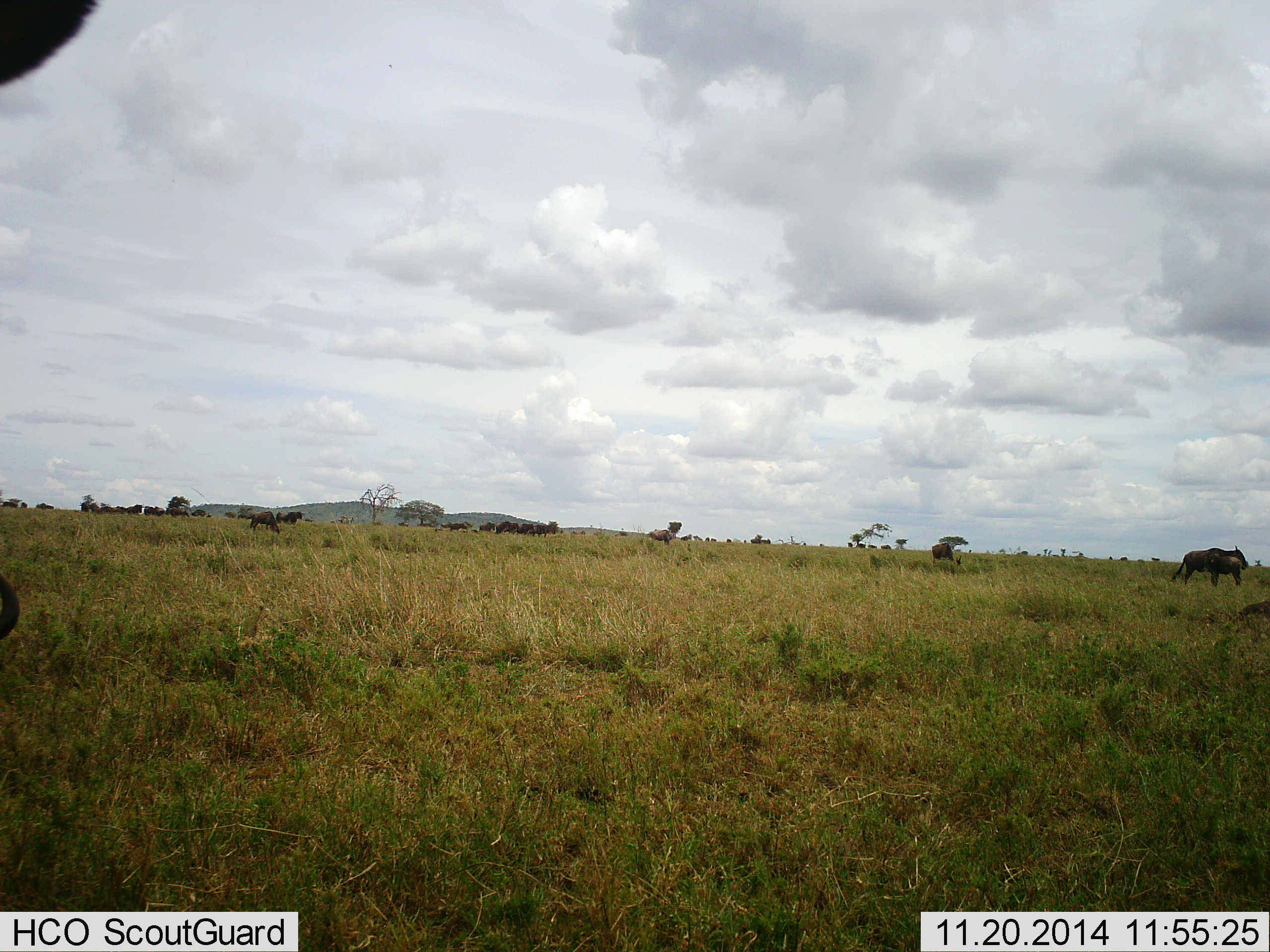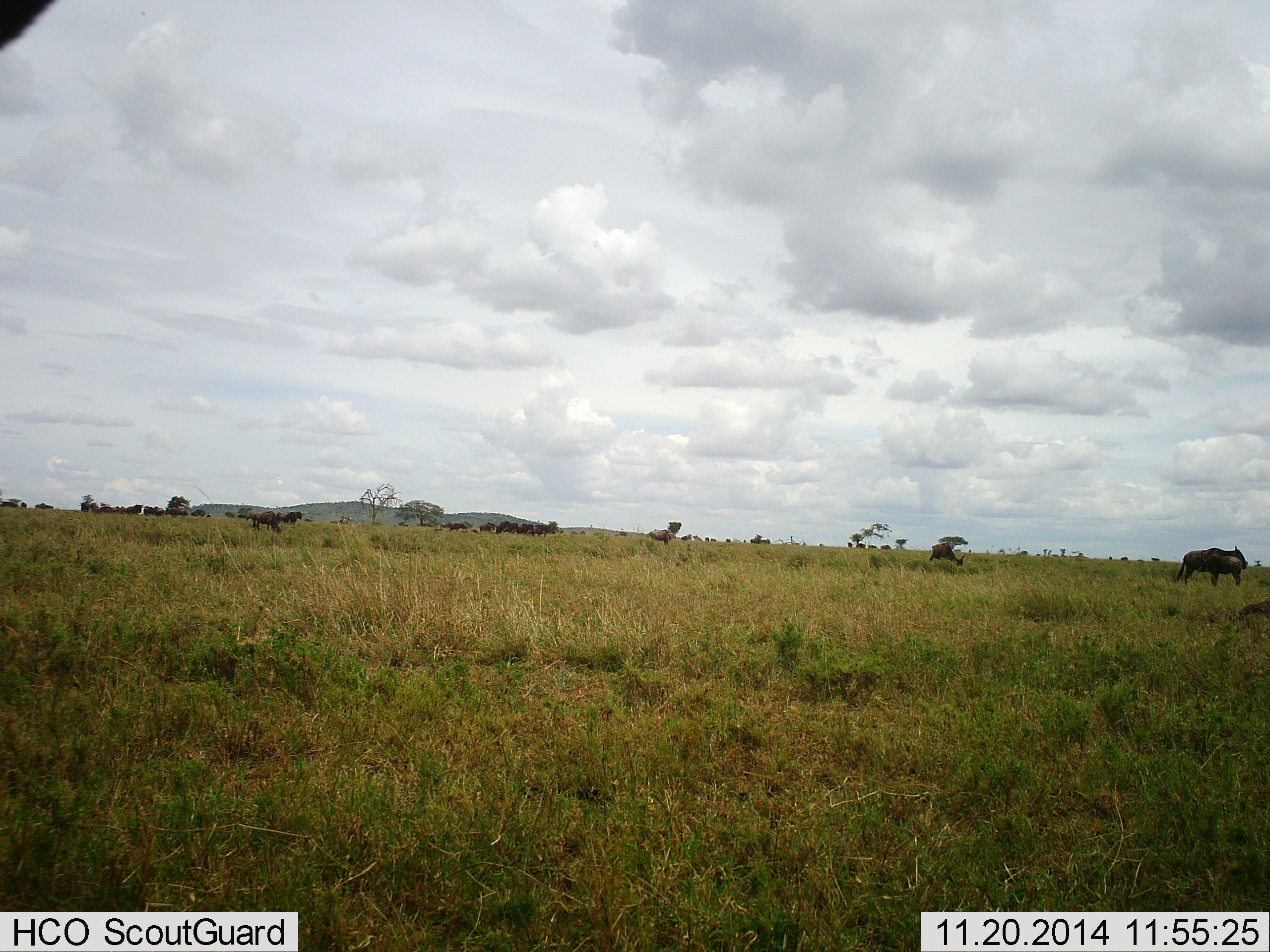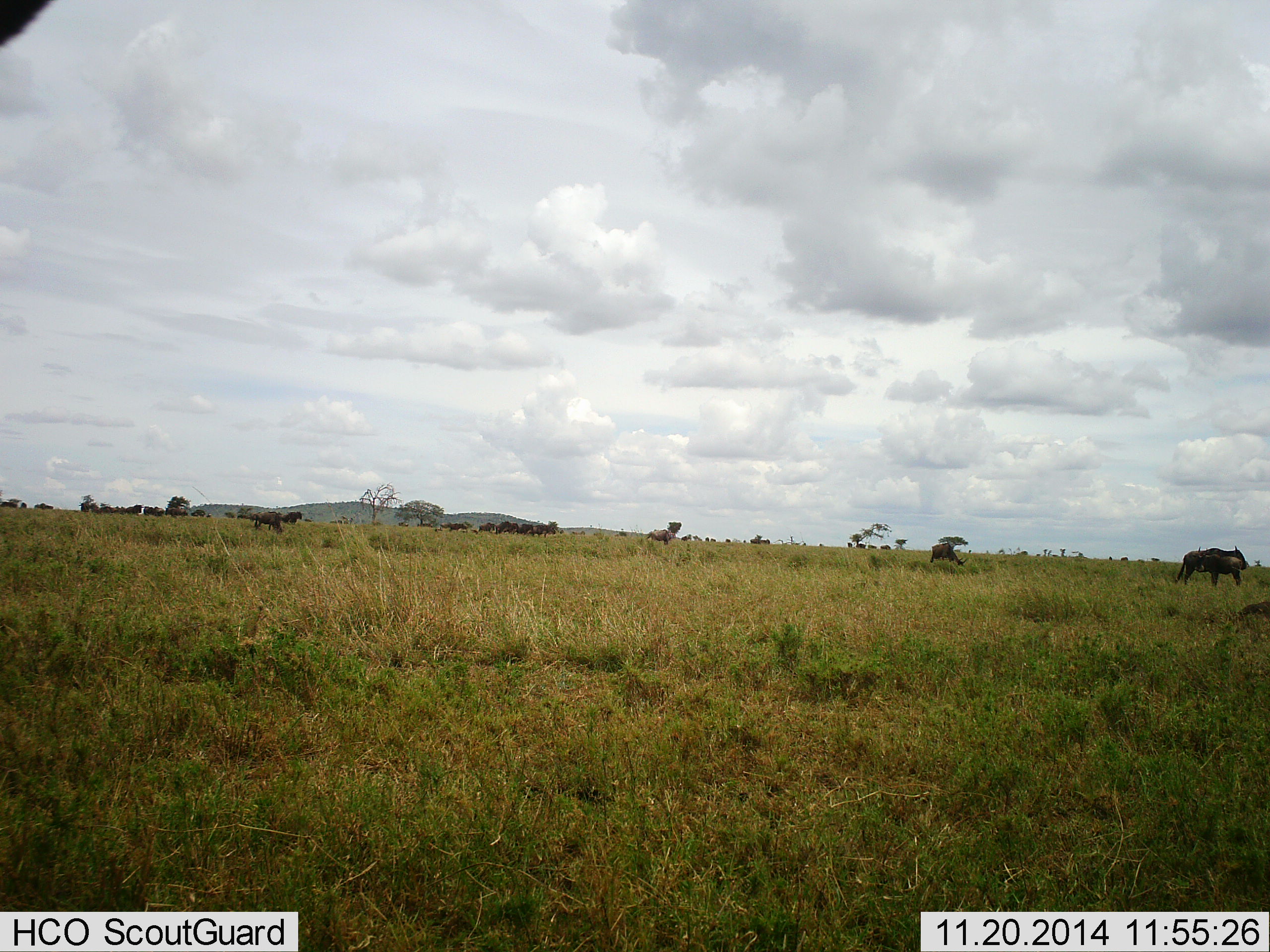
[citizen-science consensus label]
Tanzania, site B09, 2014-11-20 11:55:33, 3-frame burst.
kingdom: Animalia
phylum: Chordata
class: Mammalia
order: Artiodactyla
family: Bovidae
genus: Connochaetes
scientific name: Connochaetes taurinus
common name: blue wildebeest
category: wildebeest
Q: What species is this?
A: Wildebeest (blue wildebeest) (Connochaetes taurinus).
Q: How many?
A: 11-50.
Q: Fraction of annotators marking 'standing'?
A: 70%.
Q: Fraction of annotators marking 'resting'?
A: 0%.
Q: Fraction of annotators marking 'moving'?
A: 0%.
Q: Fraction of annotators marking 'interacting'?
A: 0%.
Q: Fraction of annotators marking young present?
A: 0%.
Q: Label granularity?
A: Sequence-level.